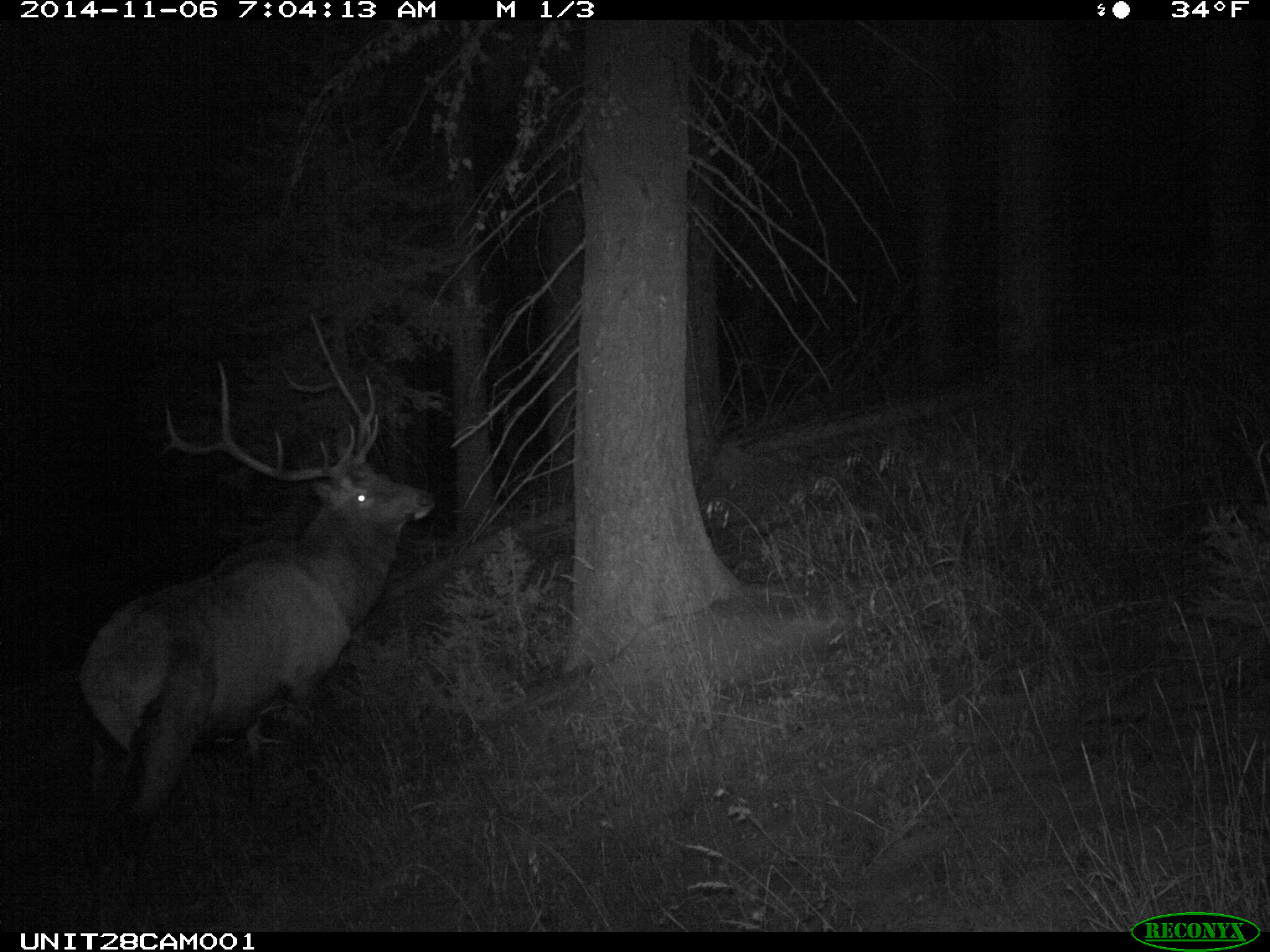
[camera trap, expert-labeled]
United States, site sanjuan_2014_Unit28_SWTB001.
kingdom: Animalia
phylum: Chordata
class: Mammalia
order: Artiodactyla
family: Cervidae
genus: Cervus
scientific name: Cervus elaphus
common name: red deer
Cervus elaphus (red deer).